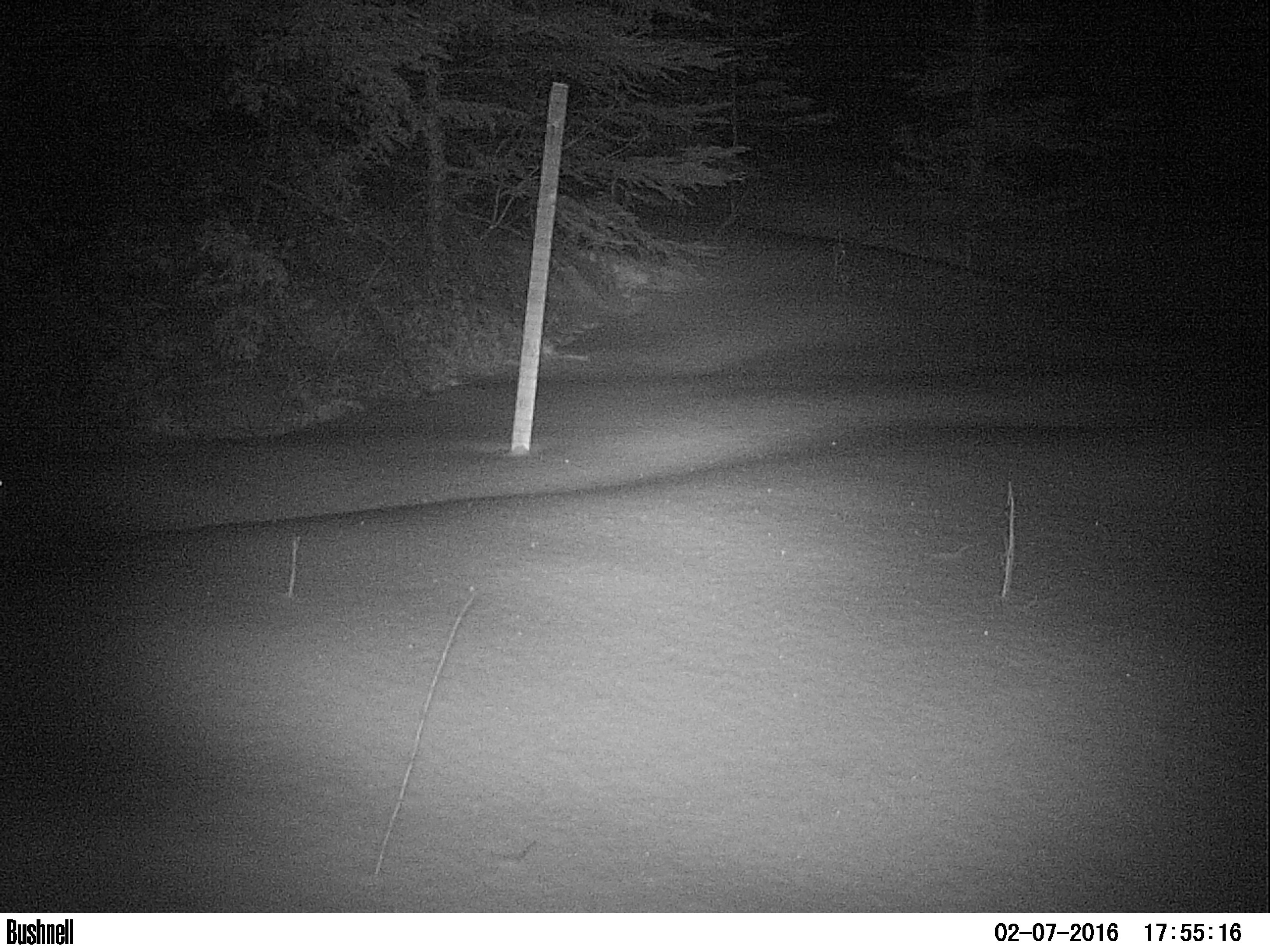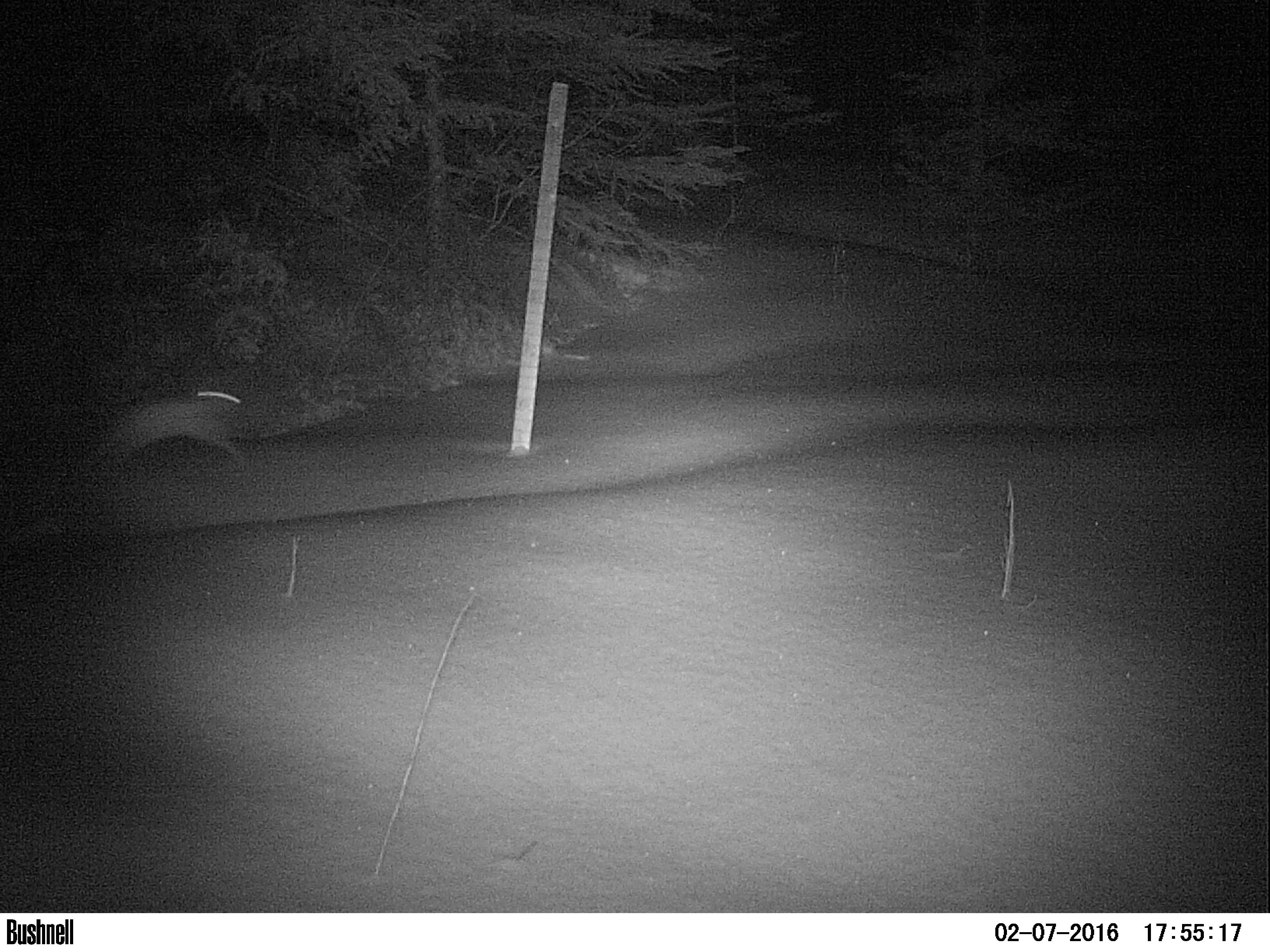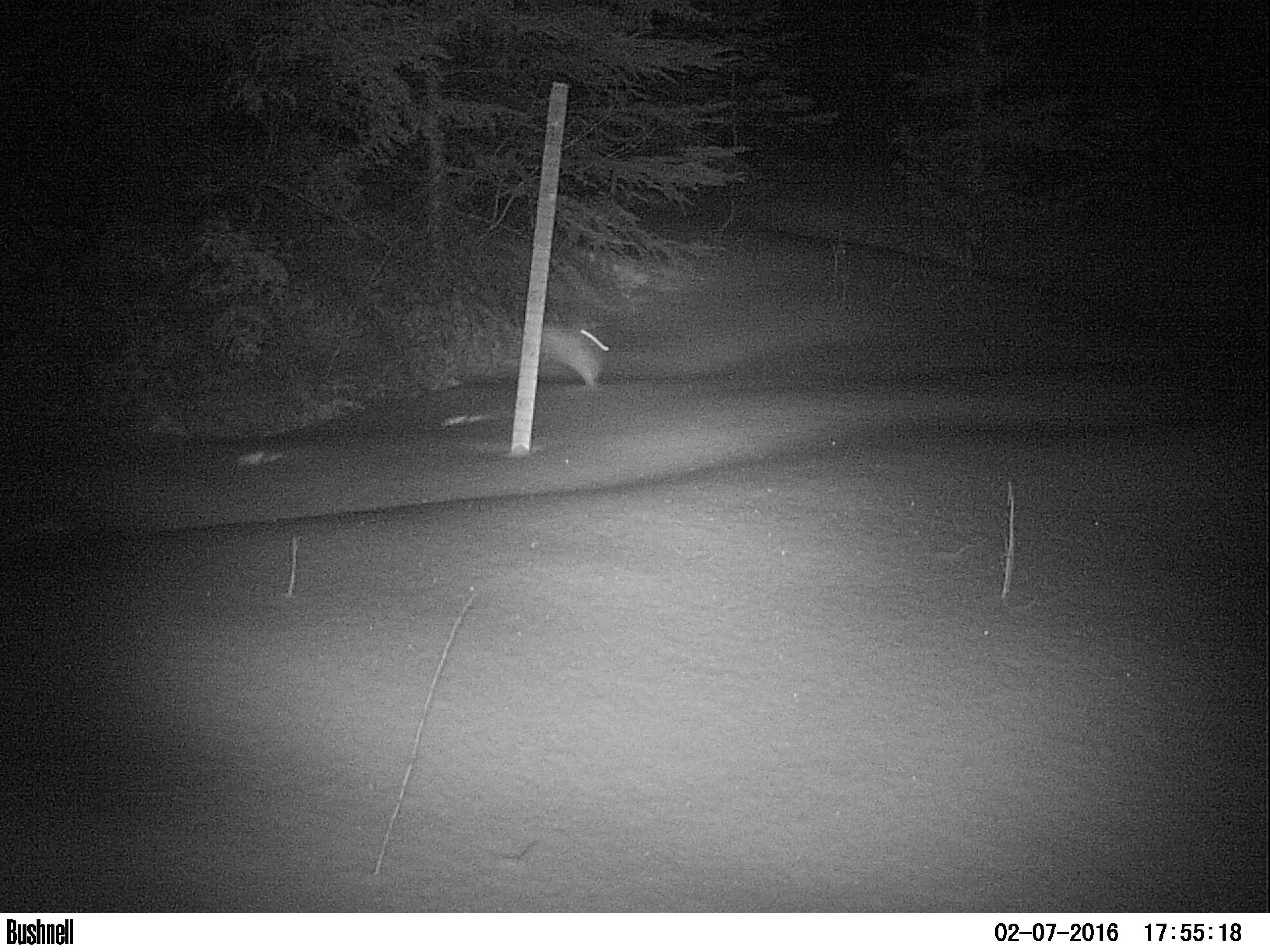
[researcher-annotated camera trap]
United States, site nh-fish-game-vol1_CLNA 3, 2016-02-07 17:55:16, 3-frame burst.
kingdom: Animalia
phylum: Chordata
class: Mammalia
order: Lagomorpha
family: Leporidae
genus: Lepus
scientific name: Lepus americanus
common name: snowshoe hare